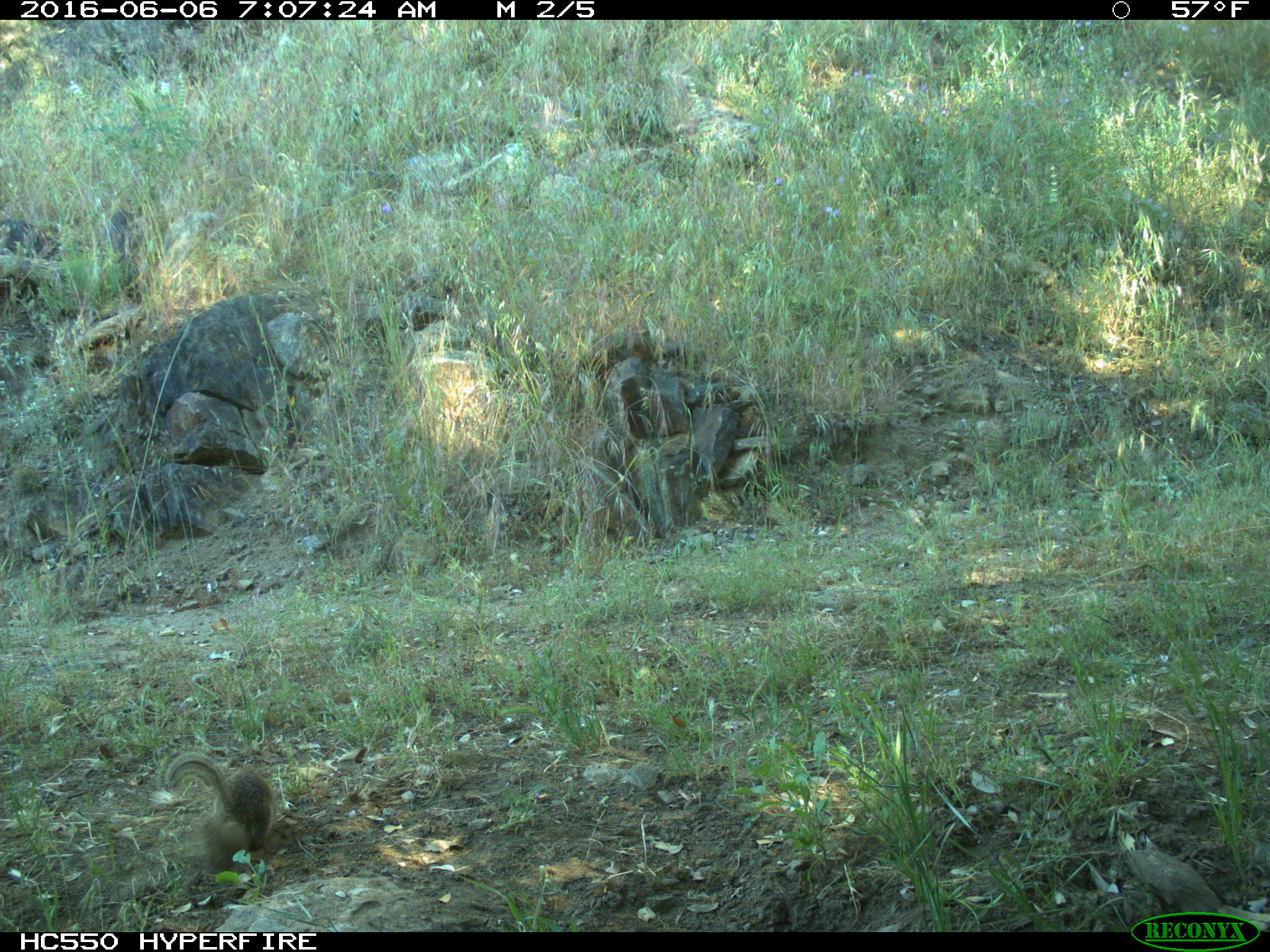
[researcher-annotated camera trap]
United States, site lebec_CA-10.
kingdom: Animalia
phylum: Chordata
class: Mammalia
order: Rodentia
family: Sciuridae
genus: Otospermophilus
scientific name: Otospermophilus beecheyi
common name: california ground squirrel